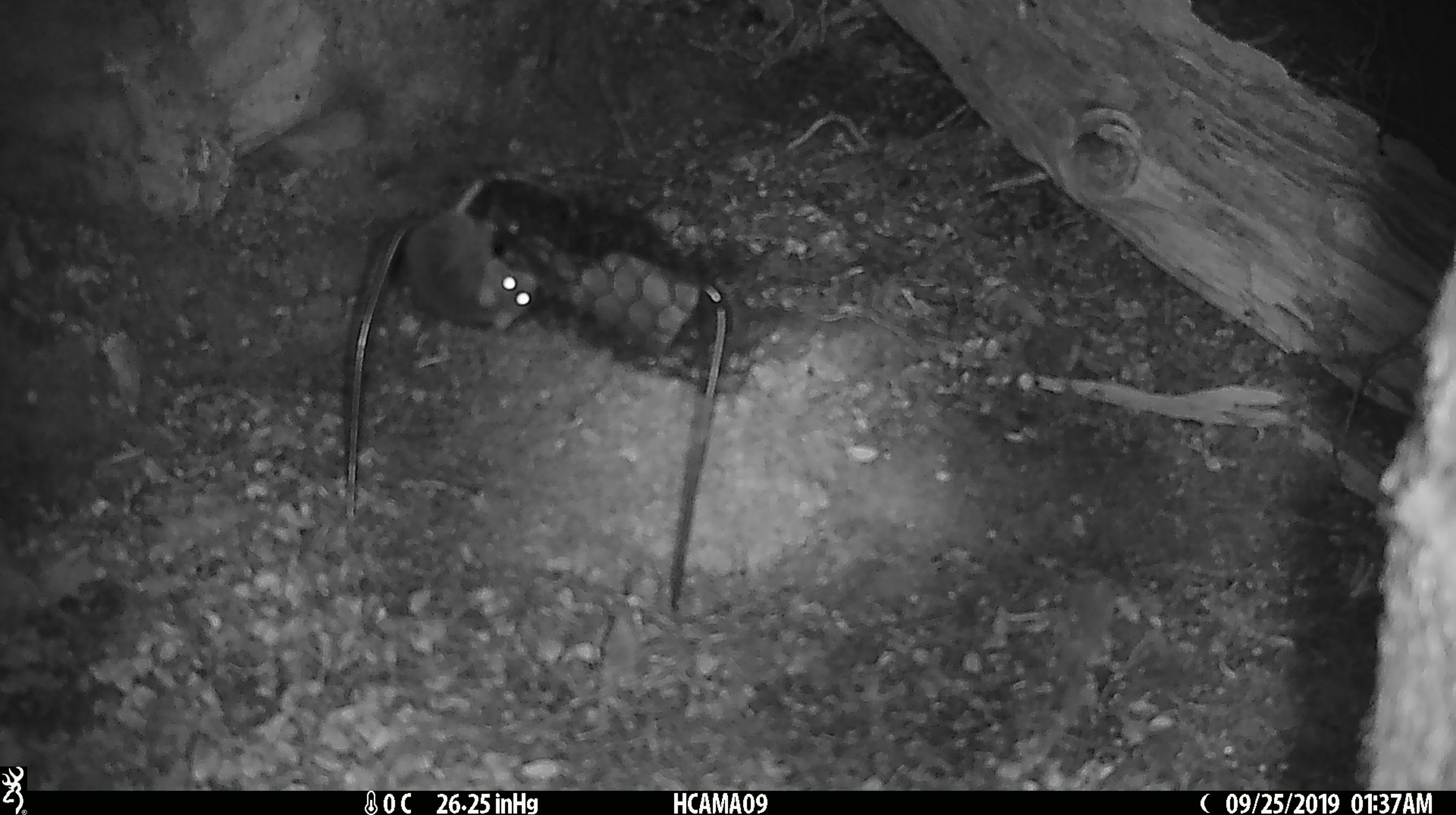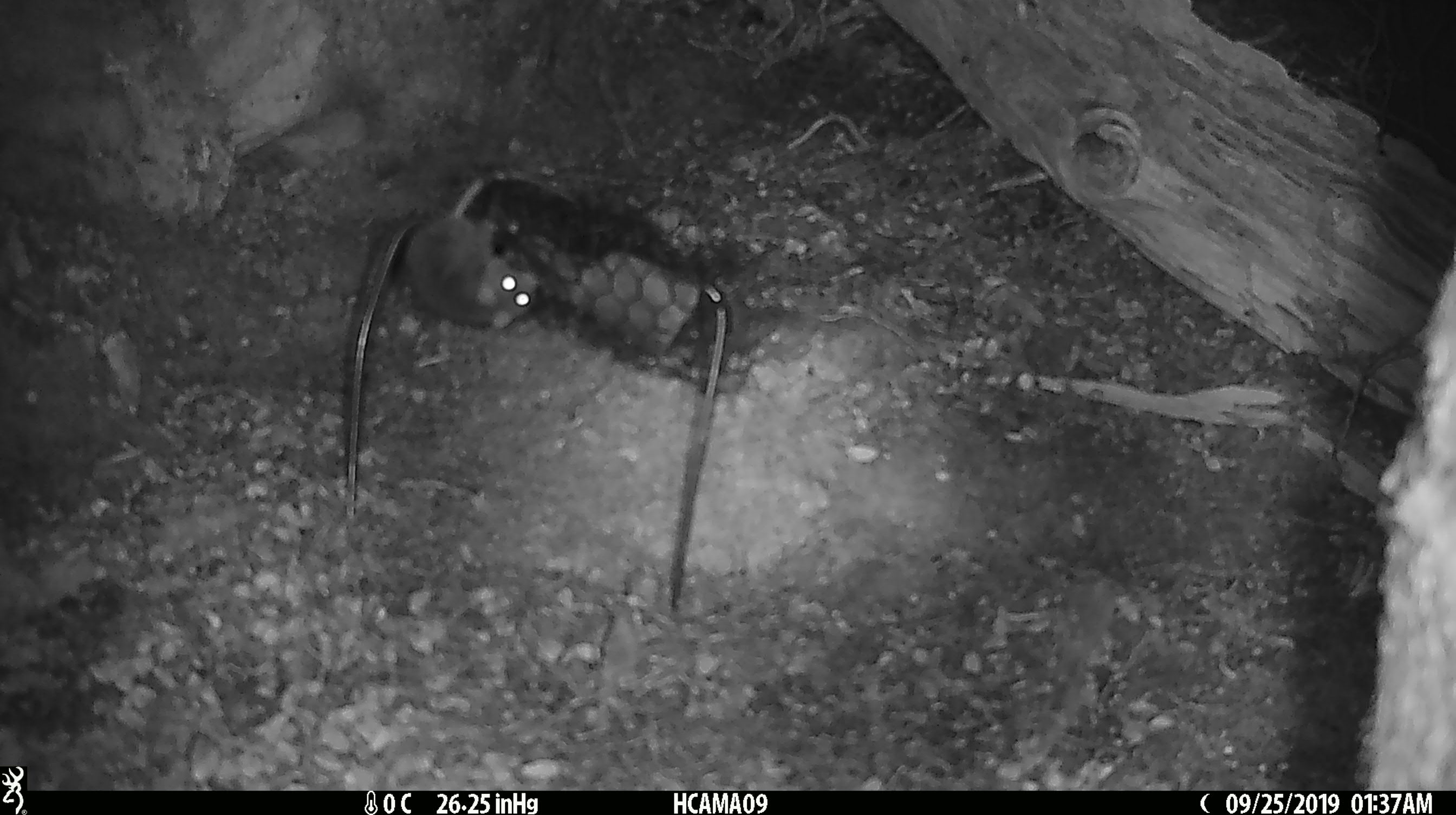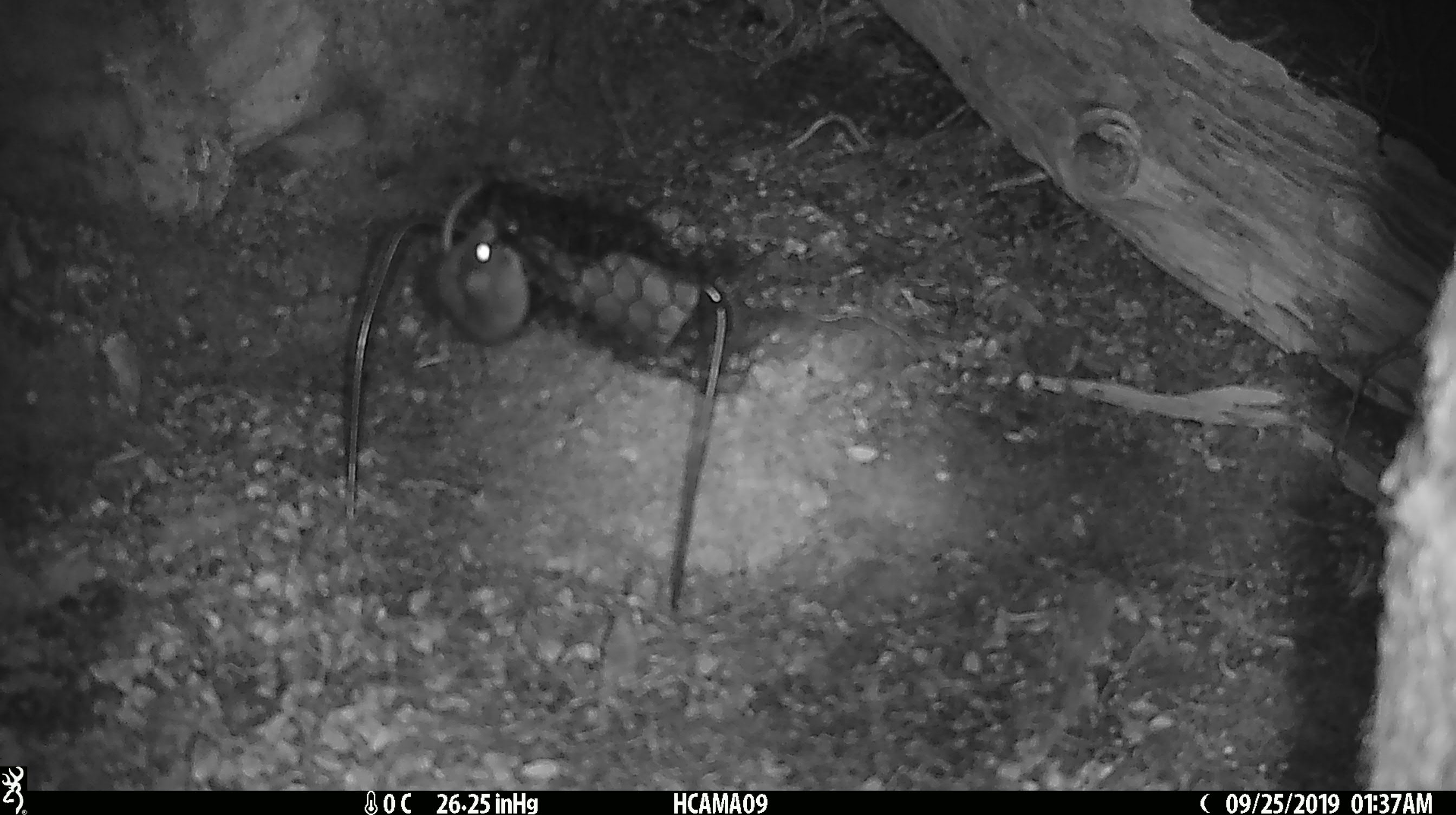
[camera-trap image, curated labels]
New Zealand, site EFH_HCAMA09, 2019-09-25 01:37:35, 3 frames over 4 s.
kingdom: Animalia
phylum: Chordata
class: Mammalia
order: Rodentia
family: Muridae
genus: Mus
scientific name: Mus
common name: mouse